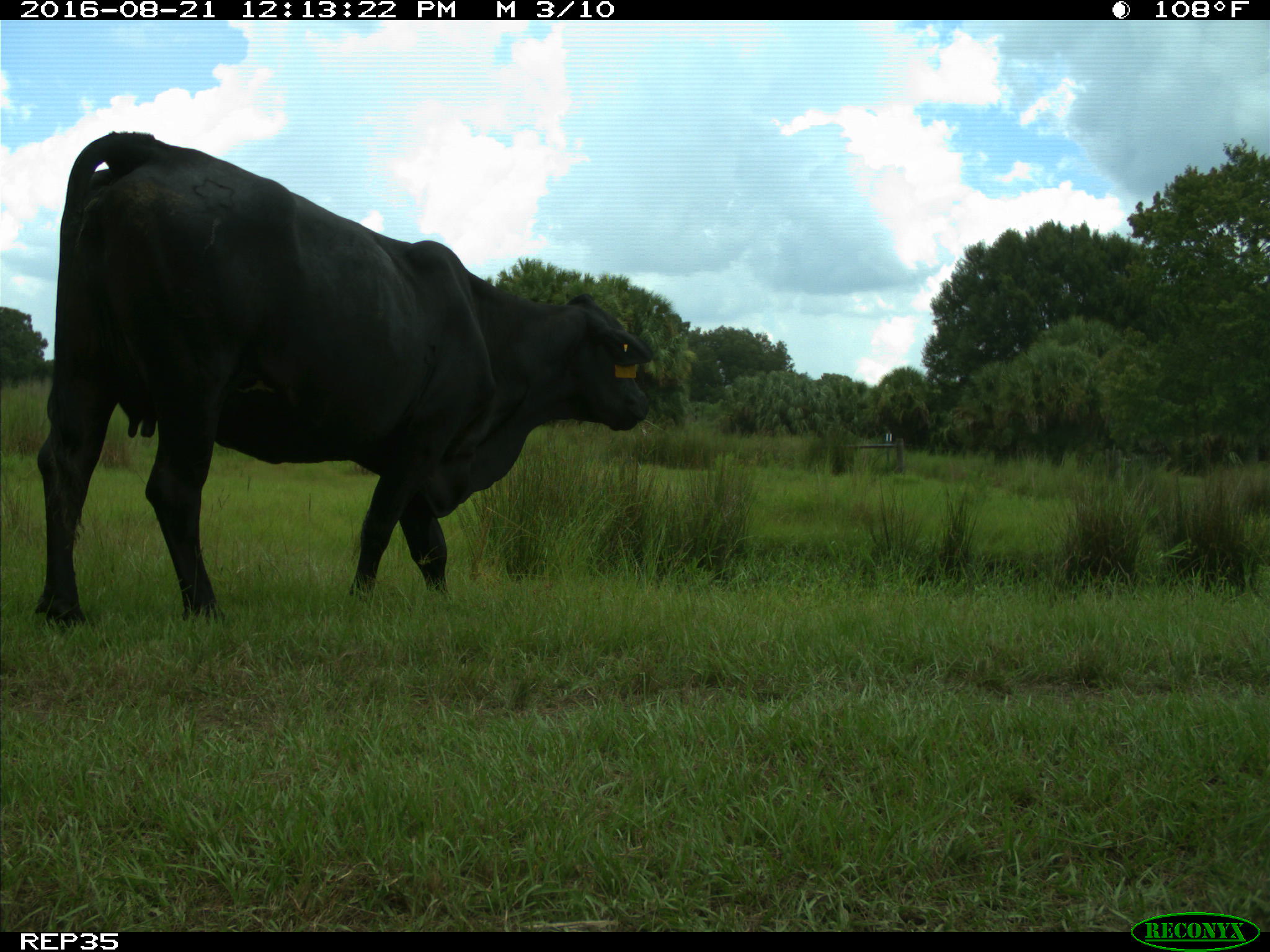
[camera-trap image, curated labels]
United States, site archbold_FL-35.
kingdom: Animalia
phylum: Chordata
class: Mammalia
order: Artiodactyla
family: Bovidae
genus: Bos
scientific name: Bos taurus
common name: domestic cow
Bos taurus (domestic cow).